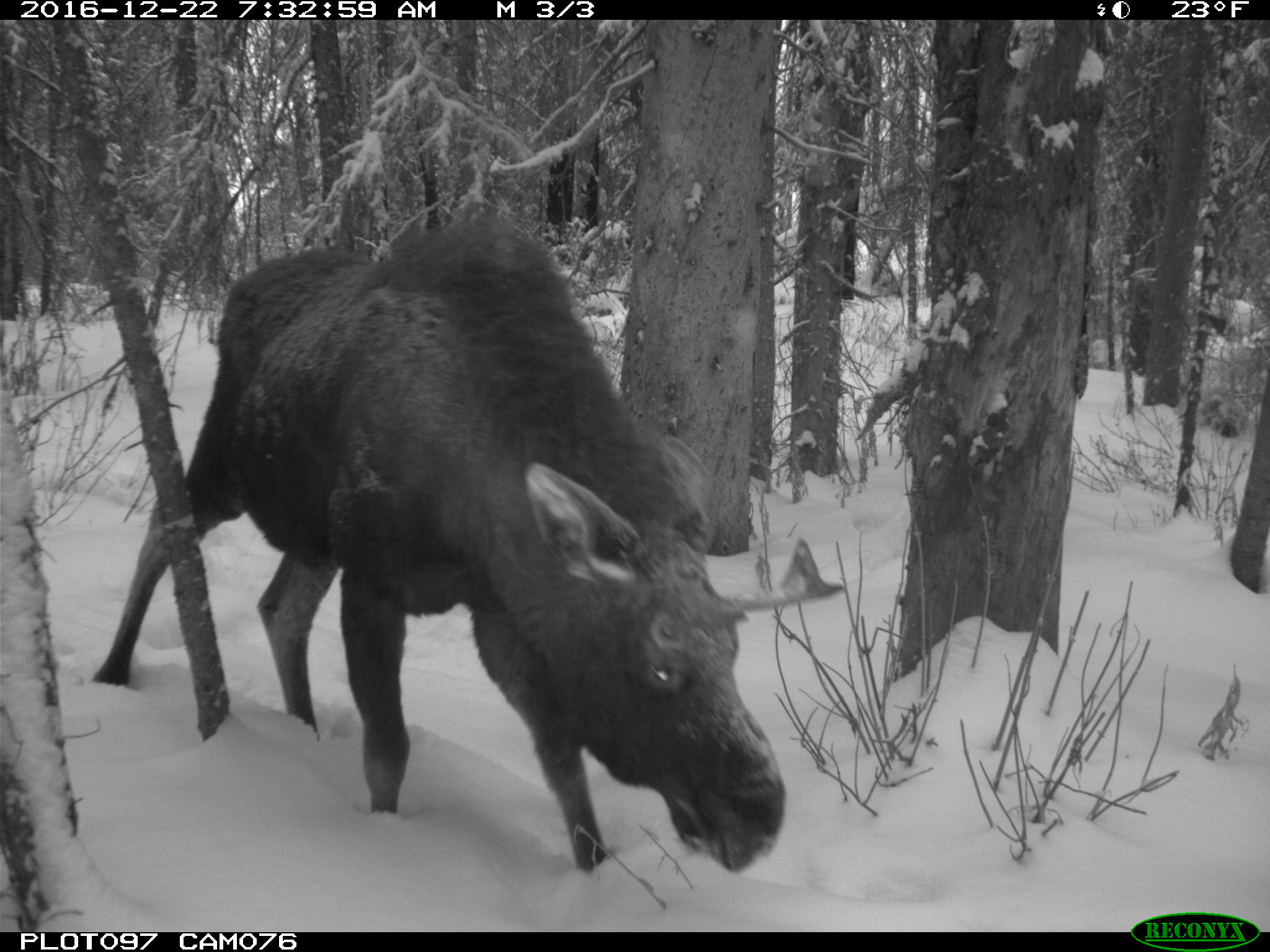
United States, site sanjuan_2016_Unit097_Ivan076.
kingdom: Animalia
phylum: Chordata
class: Mammalia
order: Artiodactyla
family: Cervidae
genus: Alces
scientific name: Alces alces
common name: moose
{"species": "Alces alces (moose)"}